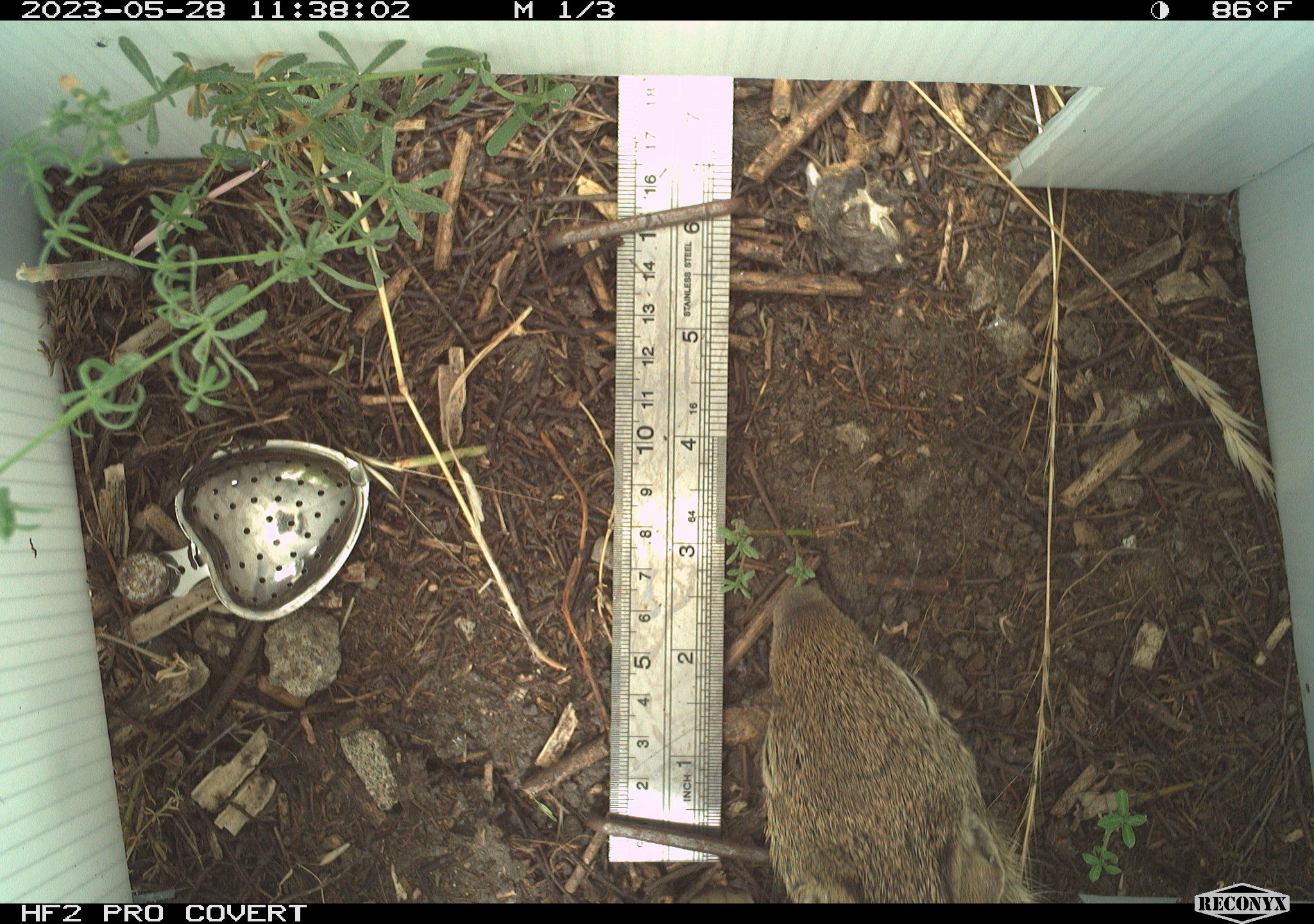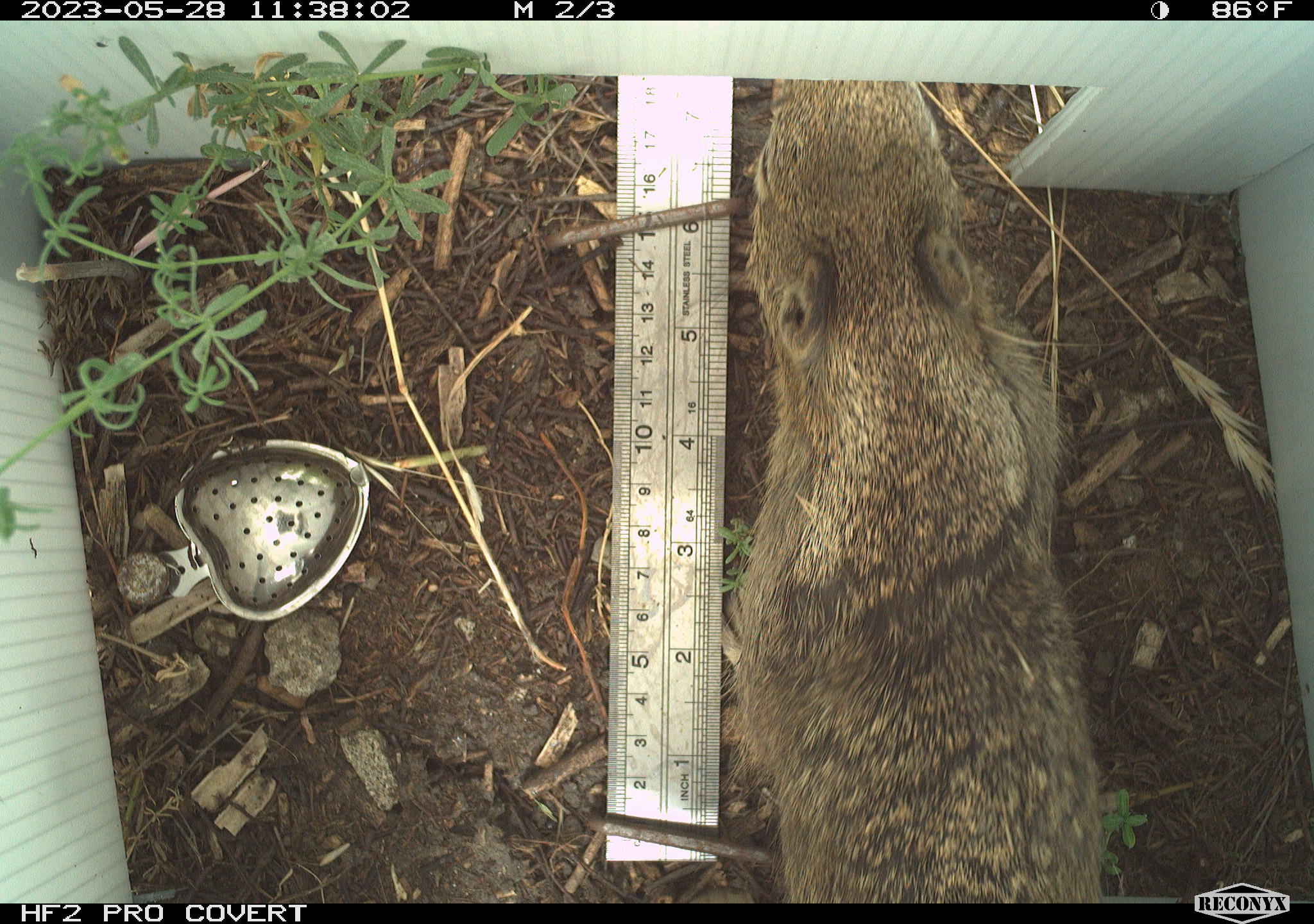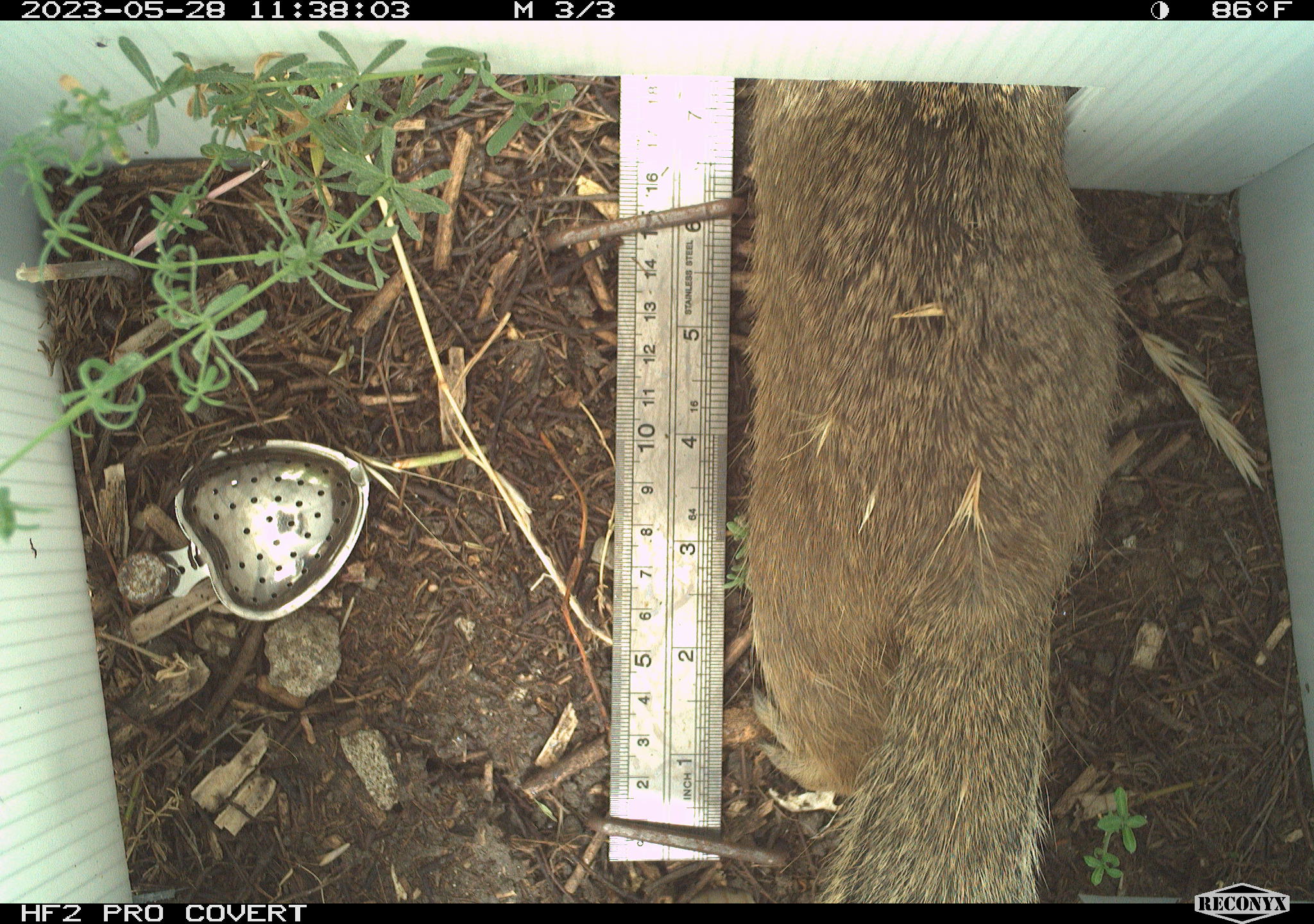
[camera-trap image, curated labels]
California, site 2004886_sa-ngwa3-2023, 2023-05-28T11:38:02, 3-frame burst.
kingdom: Animalia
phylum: Chordata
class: Mammalia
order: Rodentia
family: Sciuridae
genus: Otospermophilus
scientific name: Otospermophilus beecheyi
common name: california ground squirrel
California ground squirrel (Otospermophilus beecheyi).